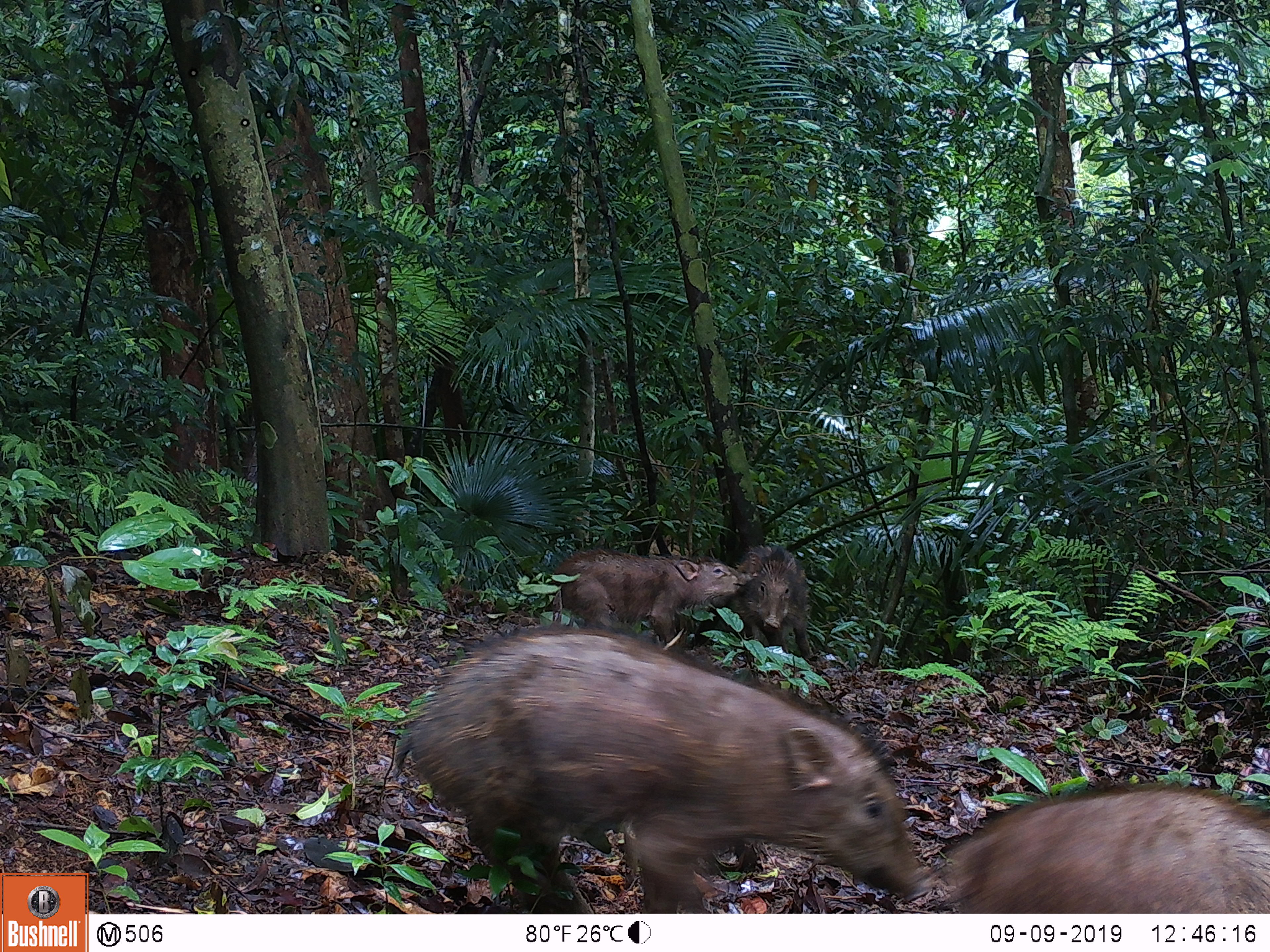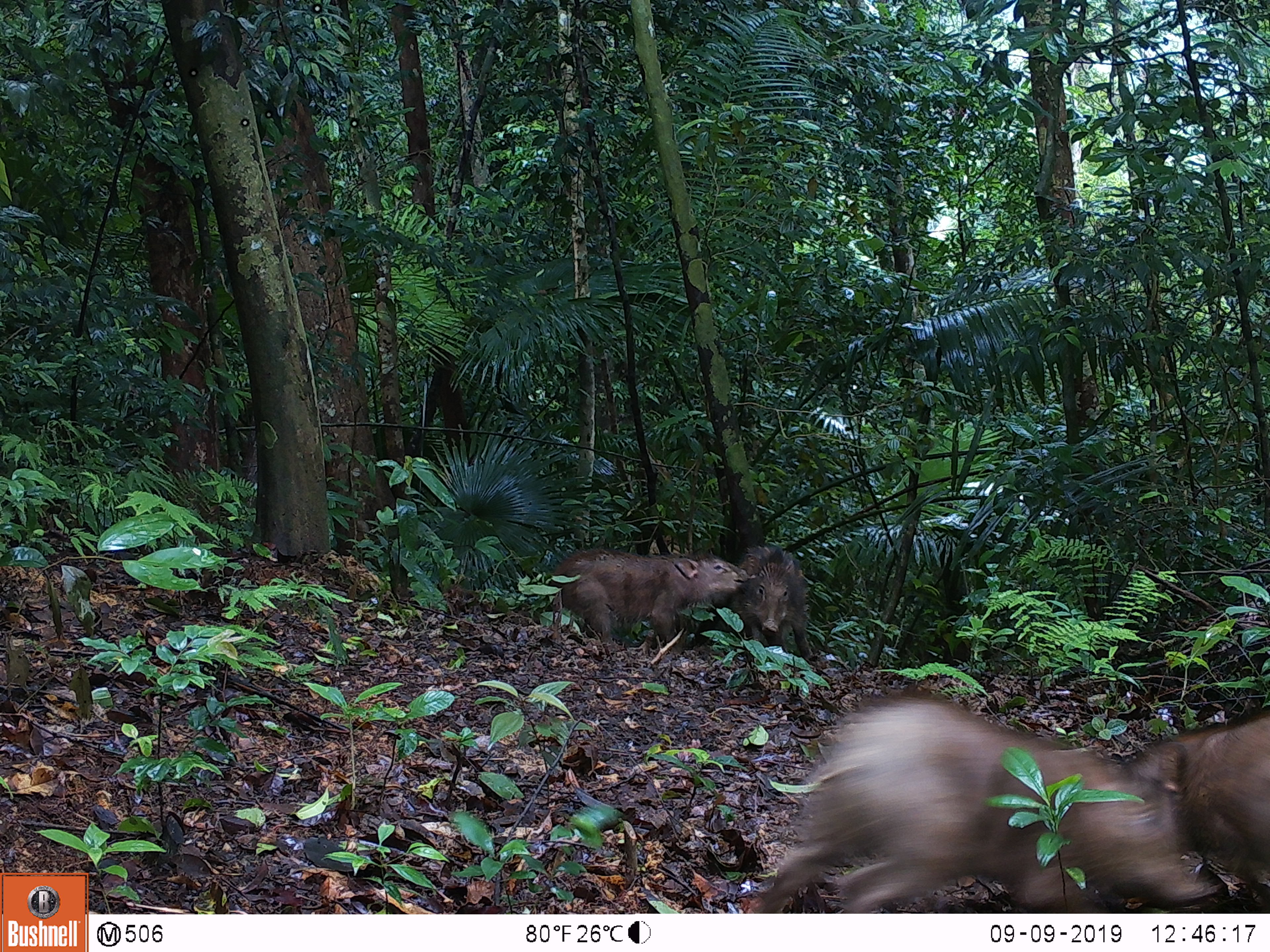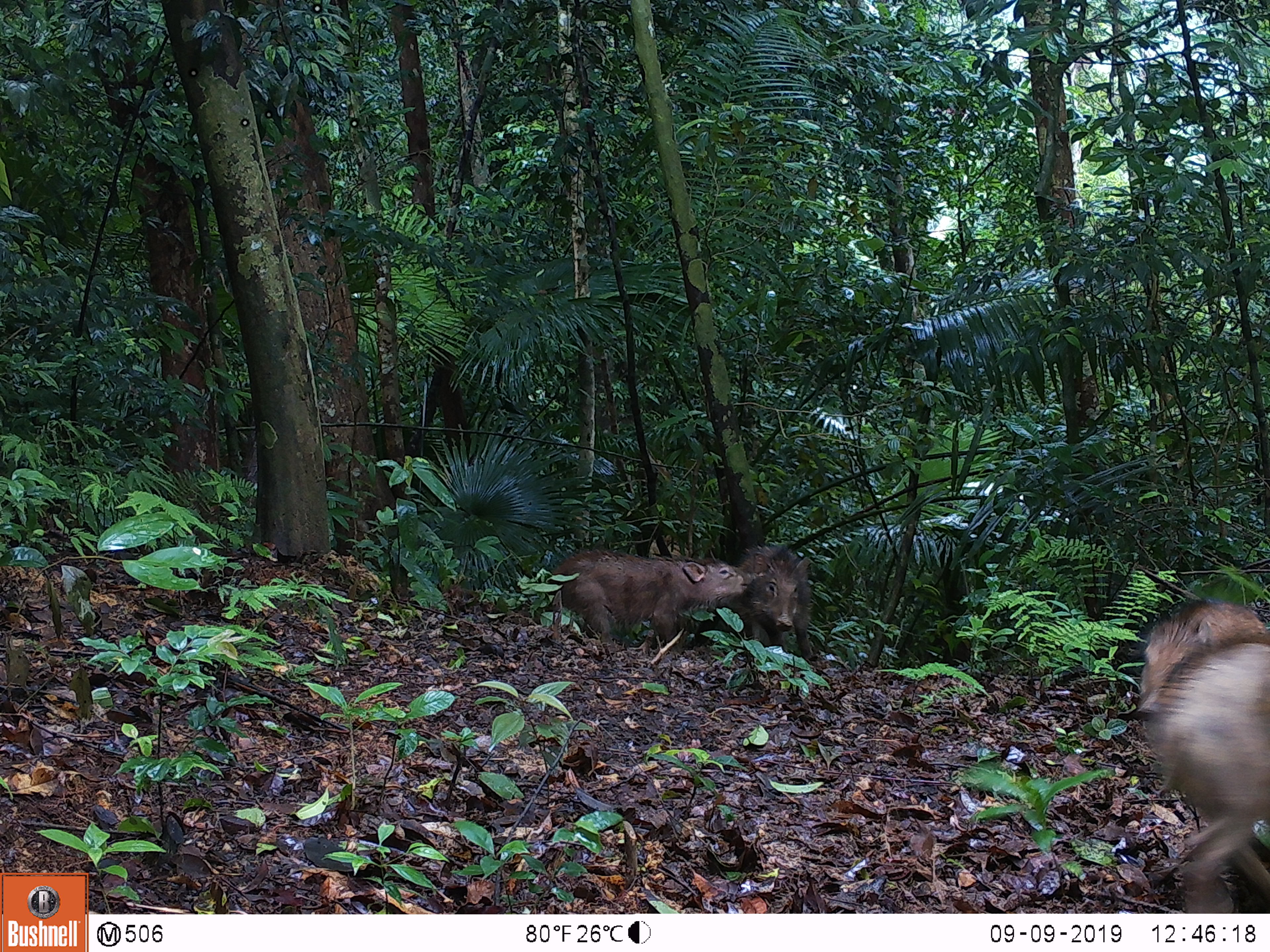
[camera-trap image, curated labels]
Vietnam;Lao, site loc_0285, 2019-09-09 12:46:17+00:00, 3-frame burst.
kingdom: Animalia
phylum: Chordata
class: Mammalia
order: Artiodactyla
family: Suidae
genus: Sus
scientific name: Sus scrofa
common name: eurasian wild pig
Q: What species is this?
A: Eurasian wild pig (Sus scrofa).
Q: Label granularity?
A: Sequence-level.